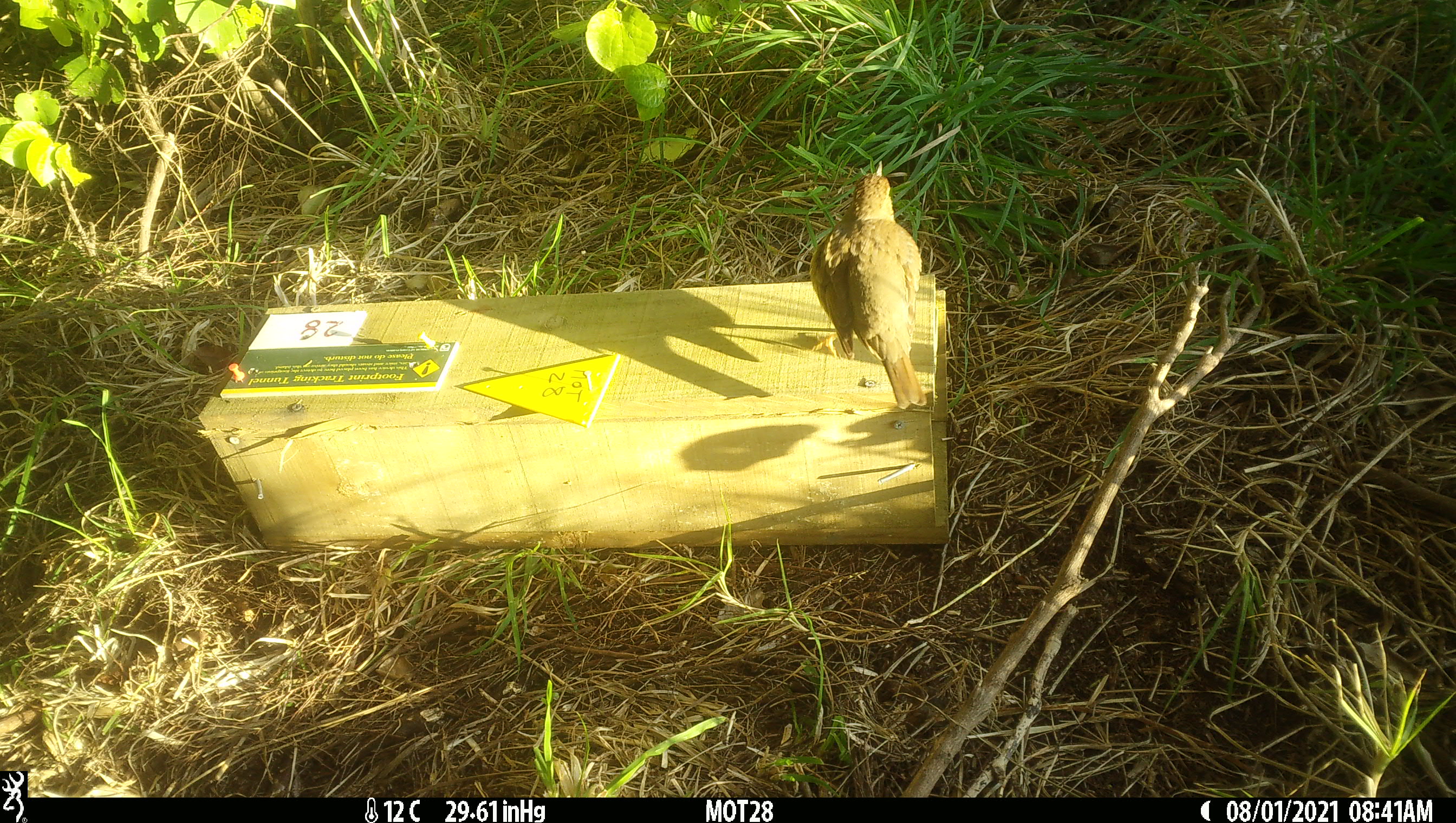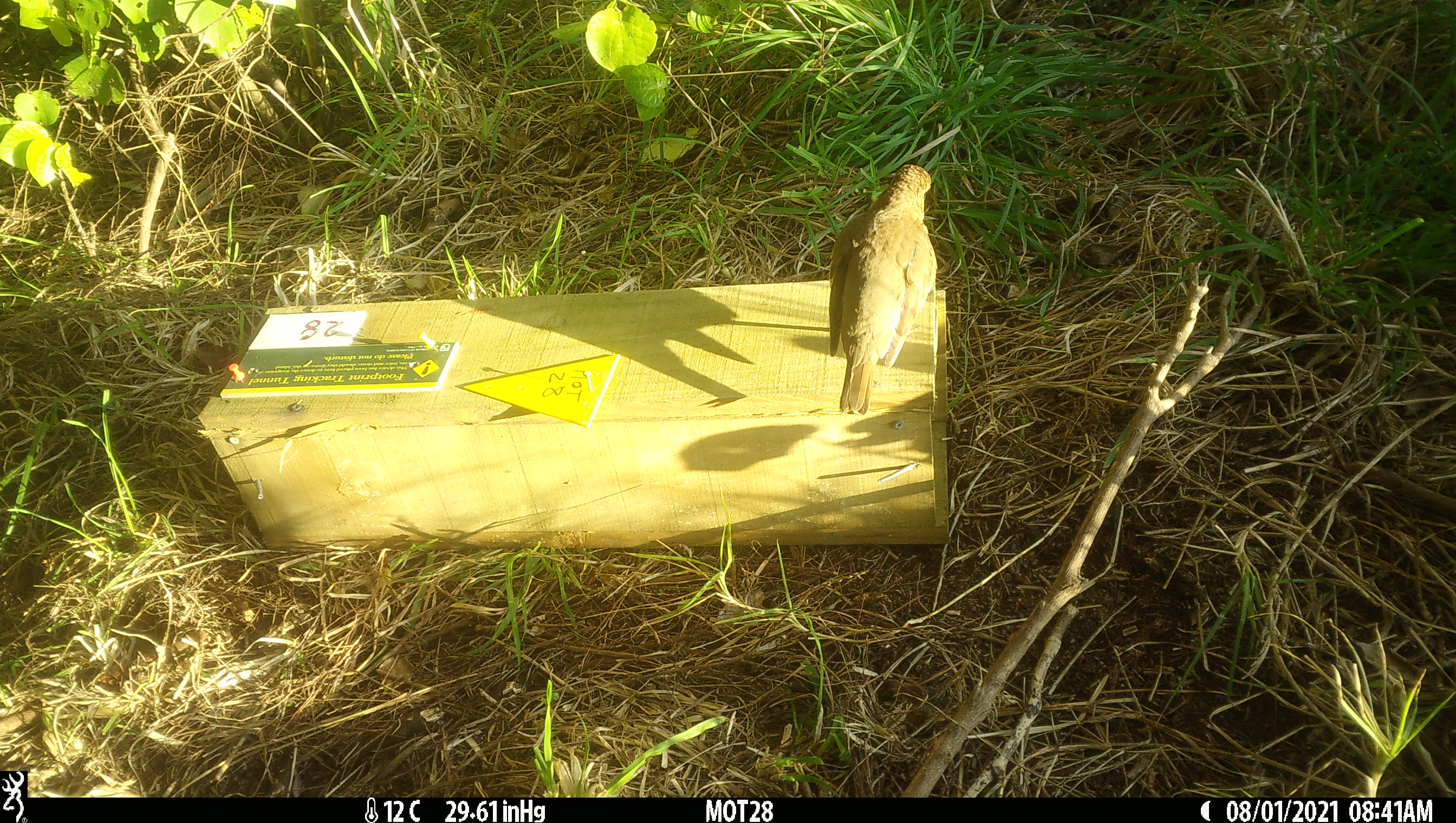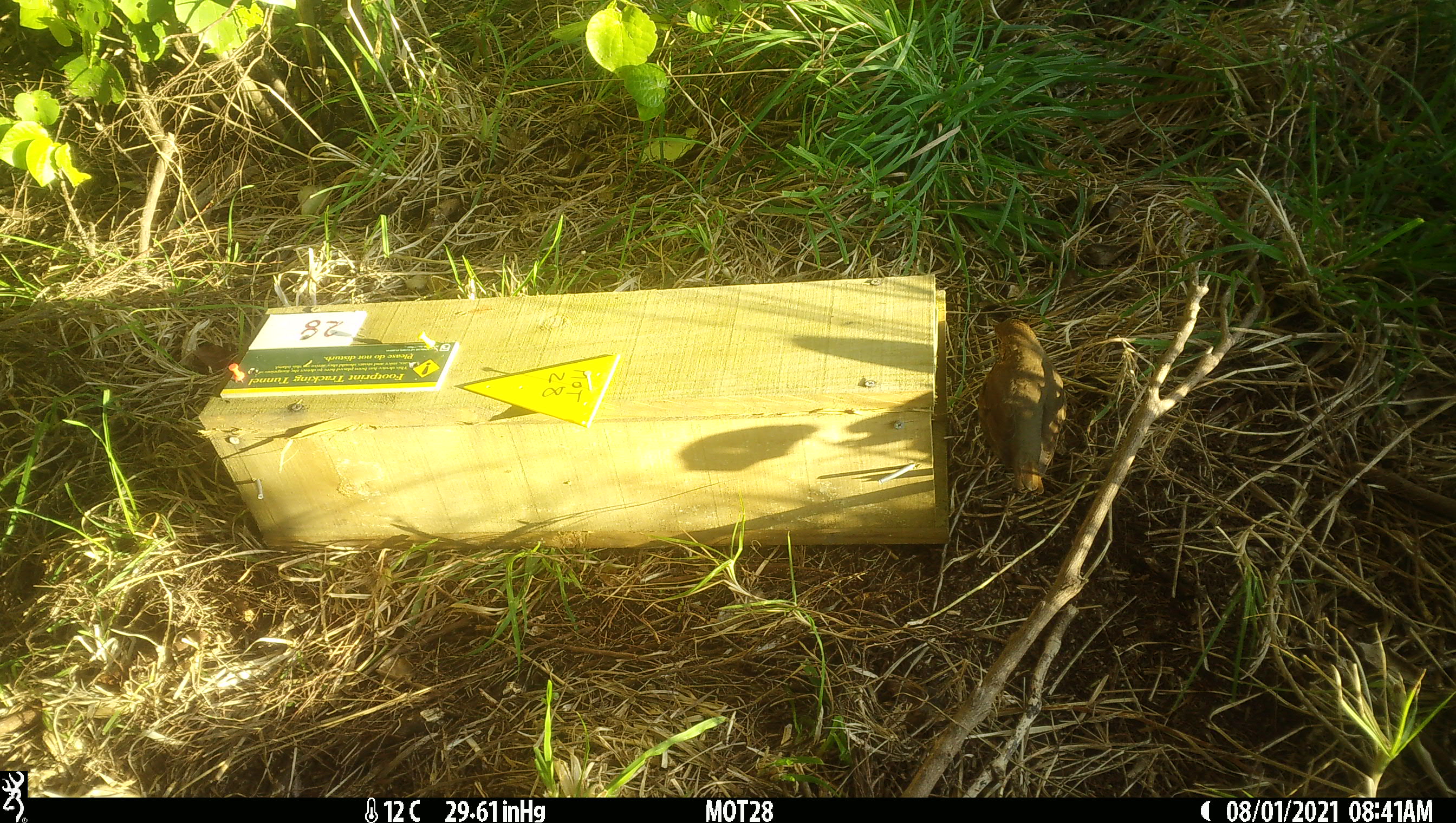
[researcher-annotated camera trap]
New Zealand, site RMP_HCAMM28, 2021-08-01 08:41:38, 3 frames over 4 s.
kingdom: Animalia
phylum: Chordata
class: Aves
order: Passeriformes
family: Turdidae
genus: Turdus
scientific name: Turdus philomelos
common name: song thrush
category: thrush